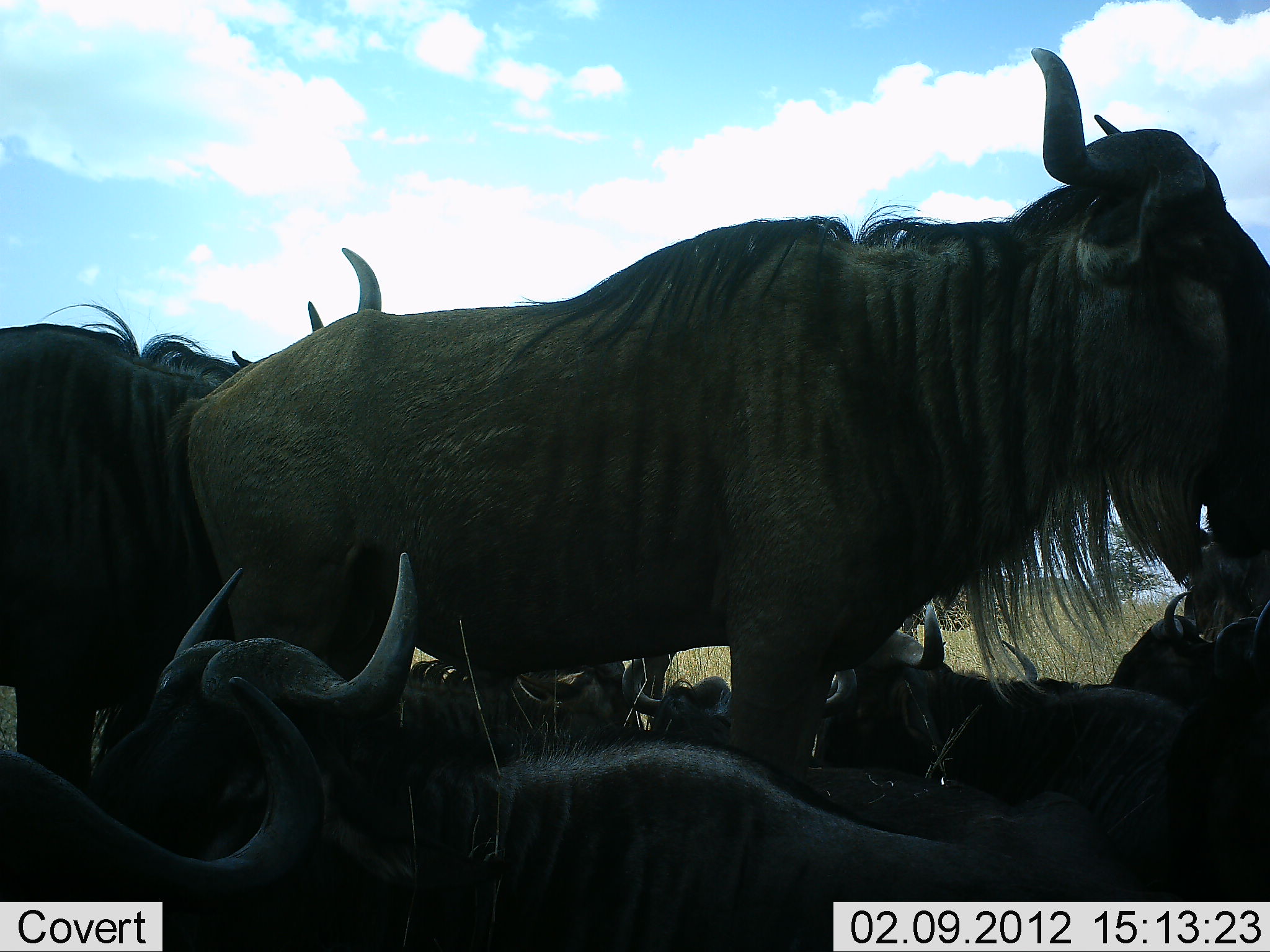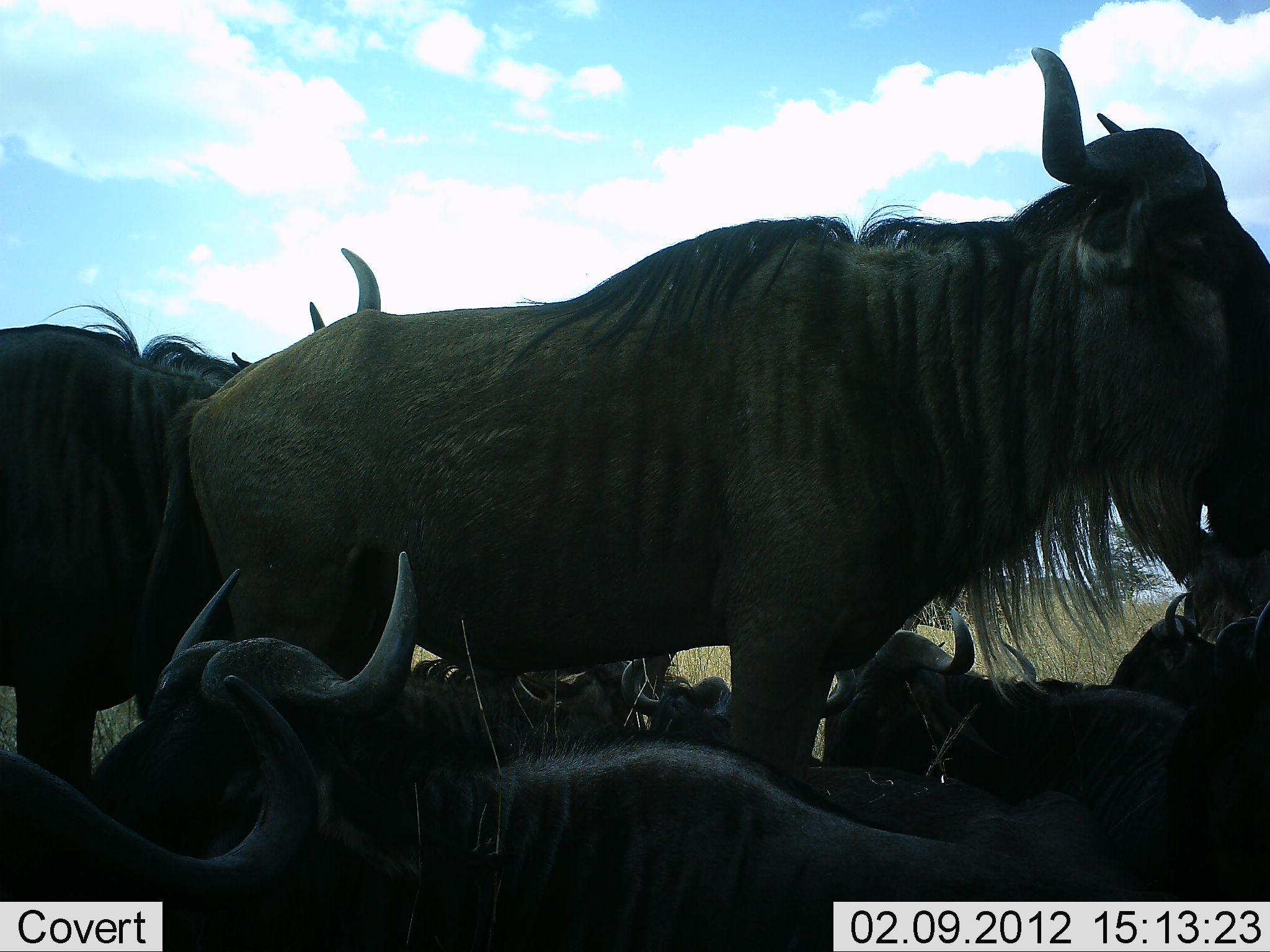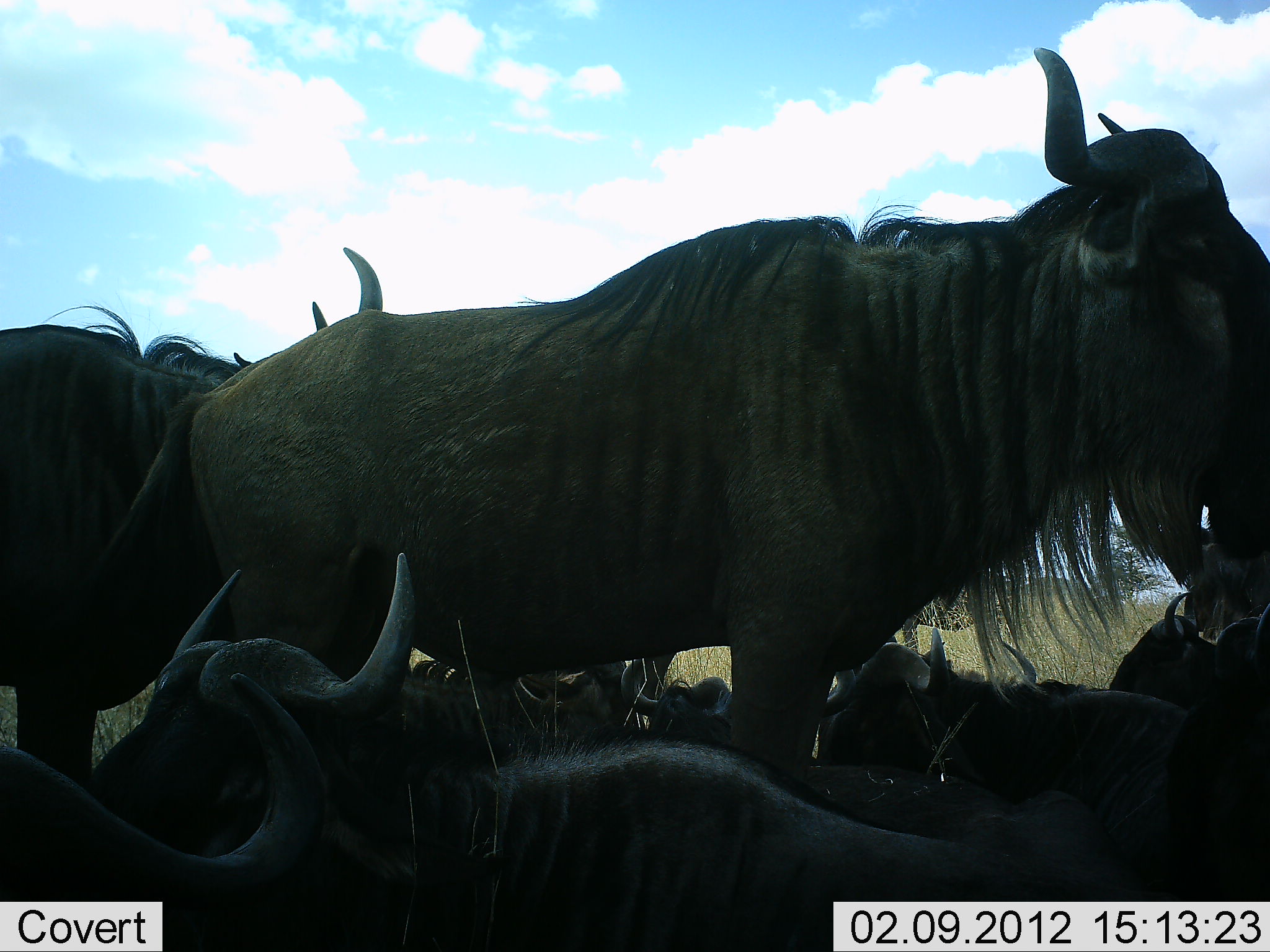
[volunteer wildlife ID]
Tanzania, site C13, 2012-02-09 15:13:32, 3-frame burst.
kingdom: Animalia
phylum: Chordata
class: Mammalia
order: Artiodactyla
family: Bovidae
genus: Connochaetes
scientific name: Connochaetes taurinus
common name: blue wildebeest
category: wildebeest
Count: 9.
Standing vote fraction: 85%.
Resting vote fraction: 92%.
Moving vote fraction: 0%.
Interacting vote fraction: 4%.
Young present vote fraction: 0%.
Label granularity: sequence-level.